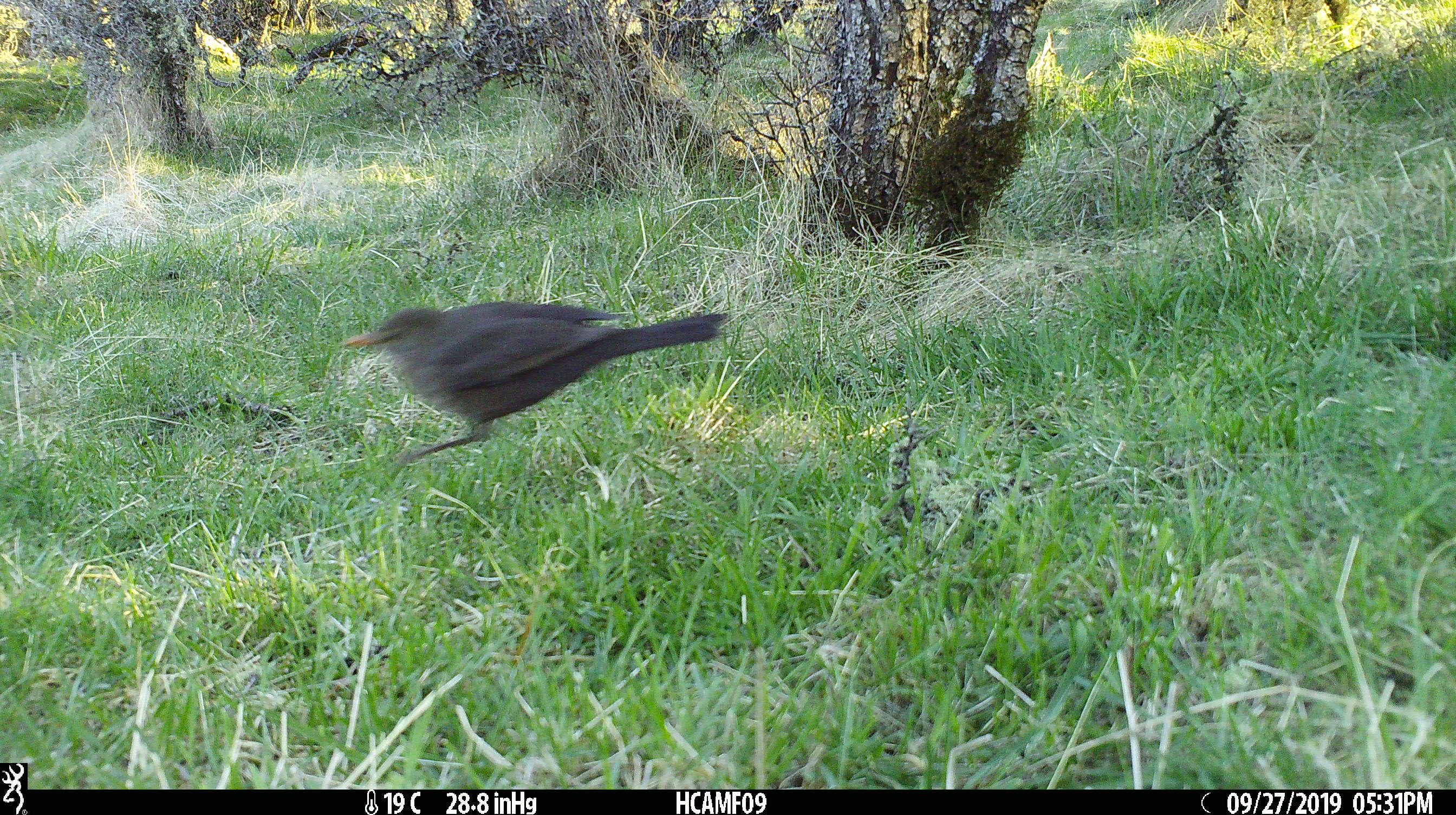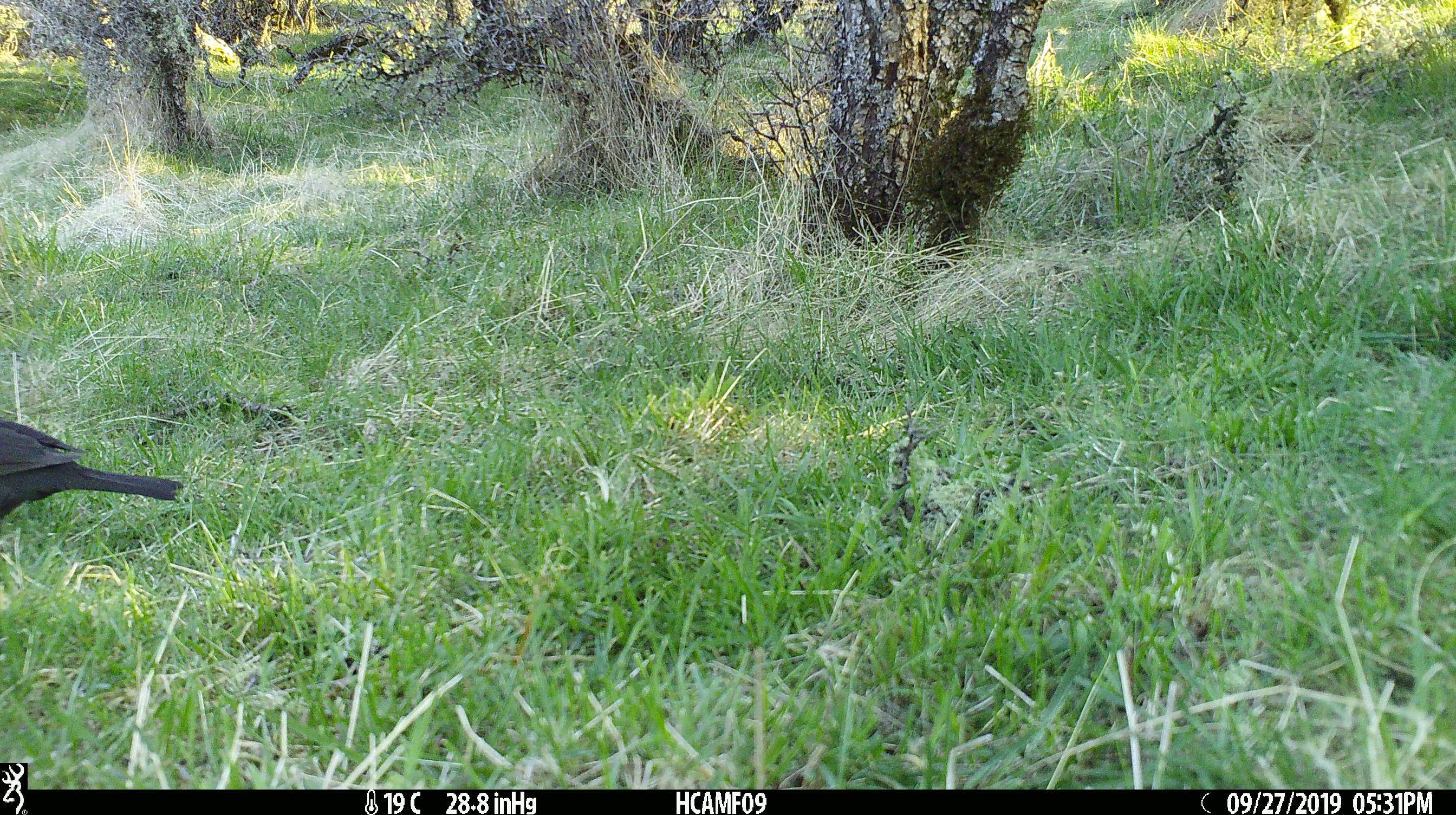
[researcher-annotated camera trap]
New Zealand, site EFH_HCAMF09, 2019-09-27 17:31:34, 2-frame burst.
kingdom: Animalia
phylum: Chordata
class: Aves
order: Passeriformes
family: Turdidae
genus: Turdus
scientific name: Turdus merula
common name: eurasian blackbird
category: blackbird